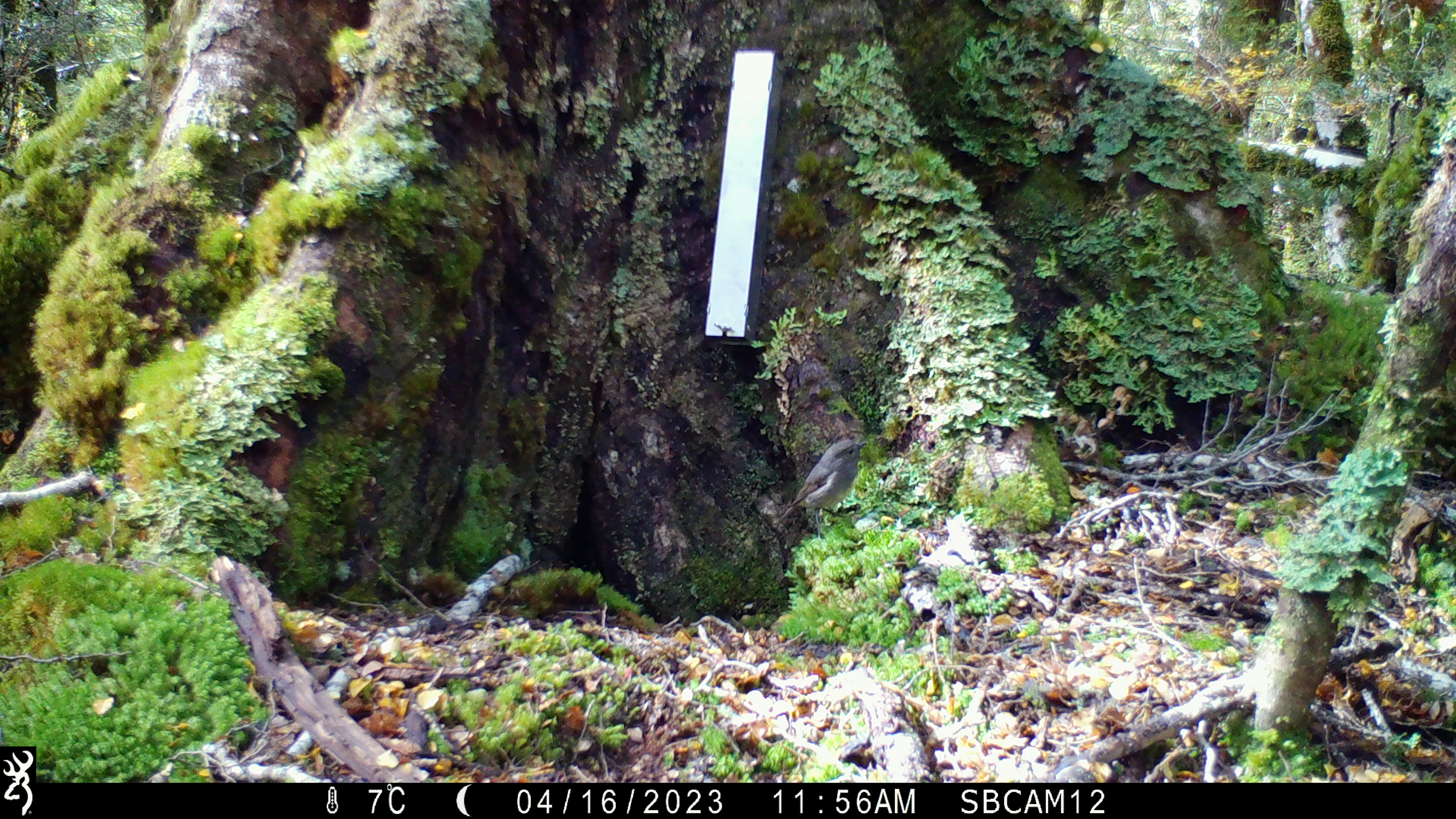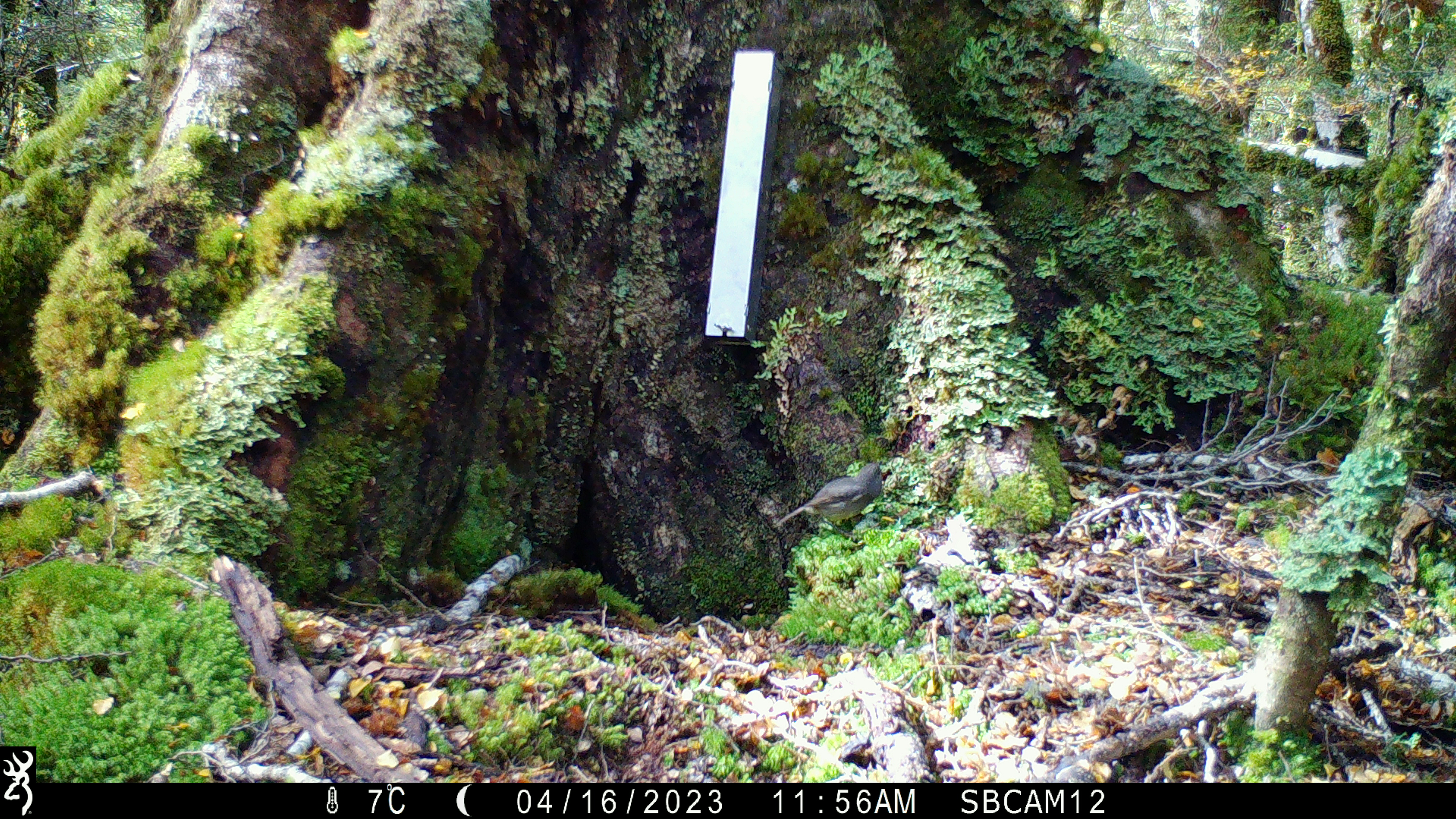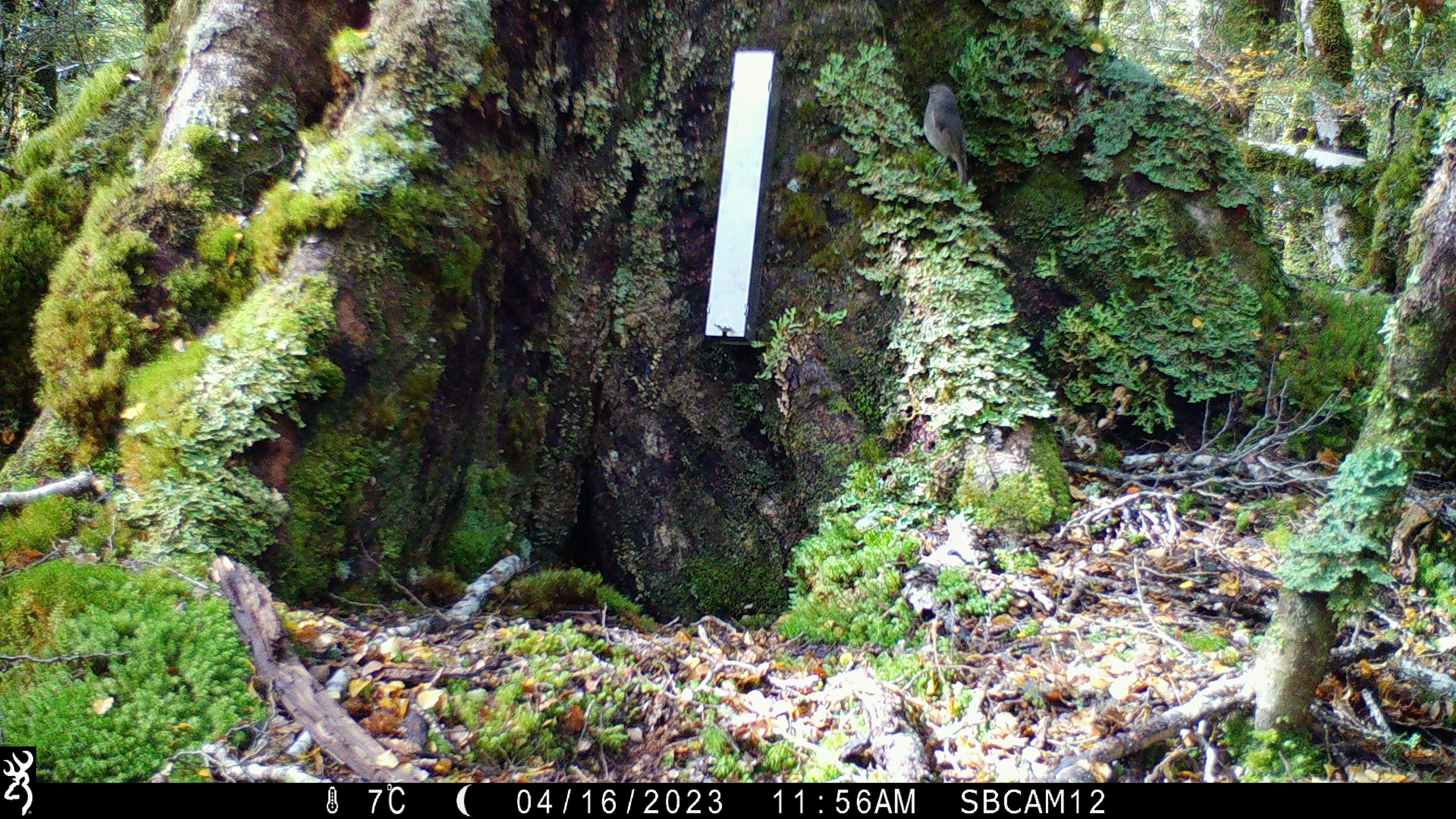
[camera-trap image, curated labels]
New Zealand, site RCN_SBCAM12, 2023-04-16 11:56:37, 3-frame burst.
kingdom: Animalia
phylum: Chordata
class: Aves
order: Passeriformes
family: Petroicidae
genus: Petroica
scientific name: Petroica australis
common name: new zealand robin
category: robin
Robin (new zealand robin) (Petroica australis).